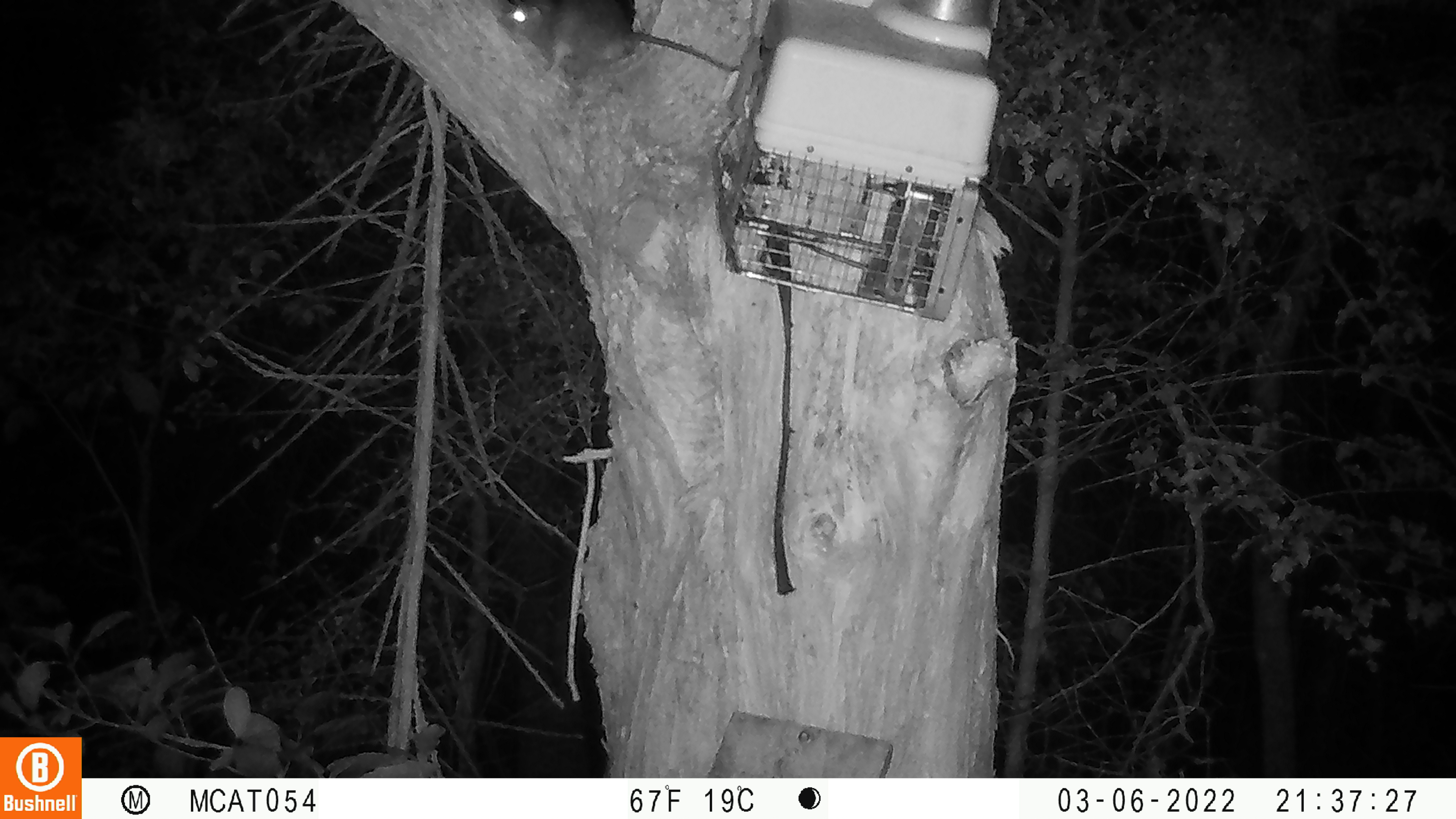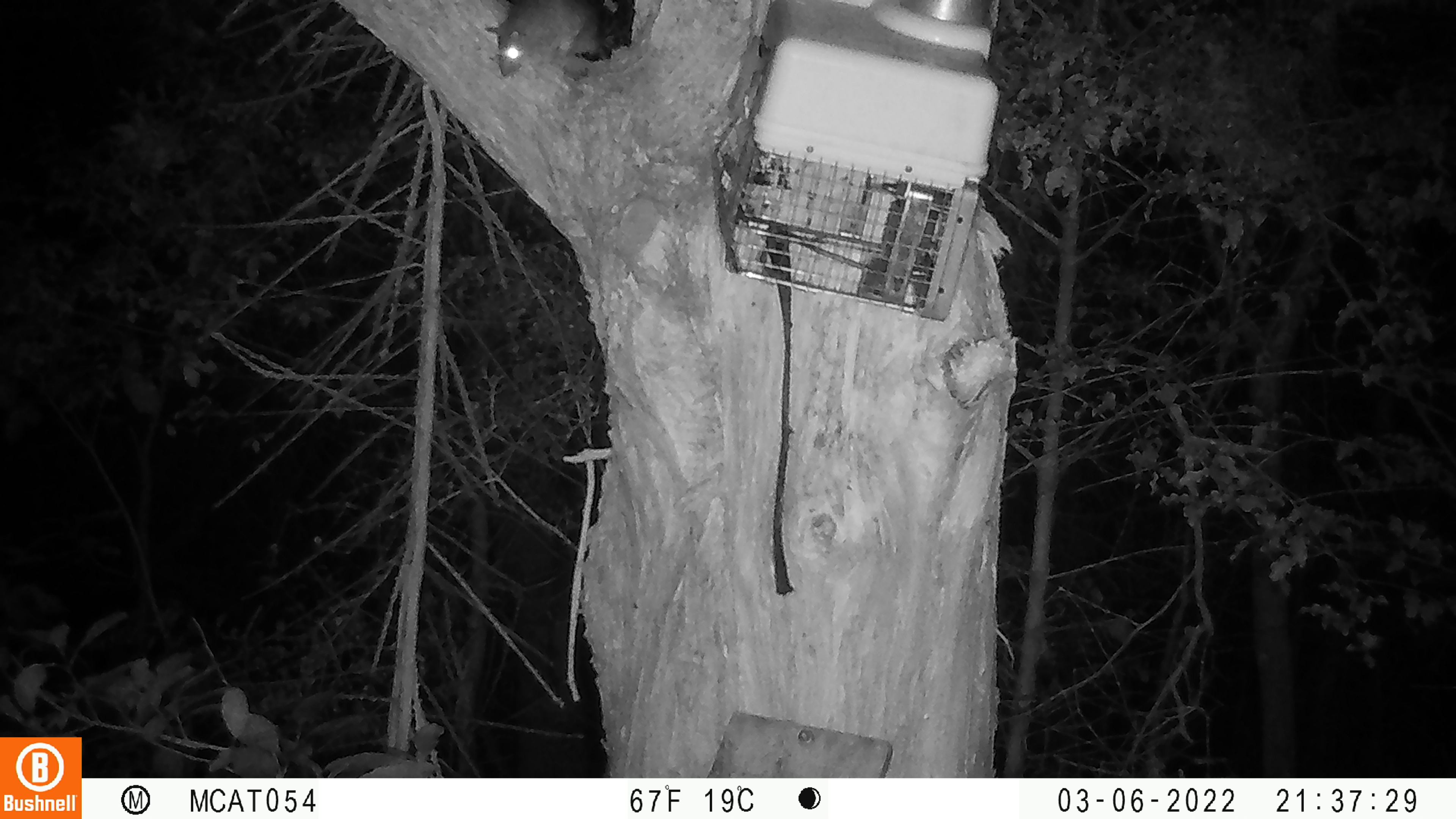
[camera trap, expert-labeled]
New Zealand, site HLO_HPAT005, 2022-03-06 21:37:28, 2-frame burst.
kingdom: Animalia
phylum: Chordata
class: Mammalia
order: Rodentia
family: Muridae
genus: Rattus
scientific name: Rattus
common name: rat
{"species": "rat (Rattus)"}